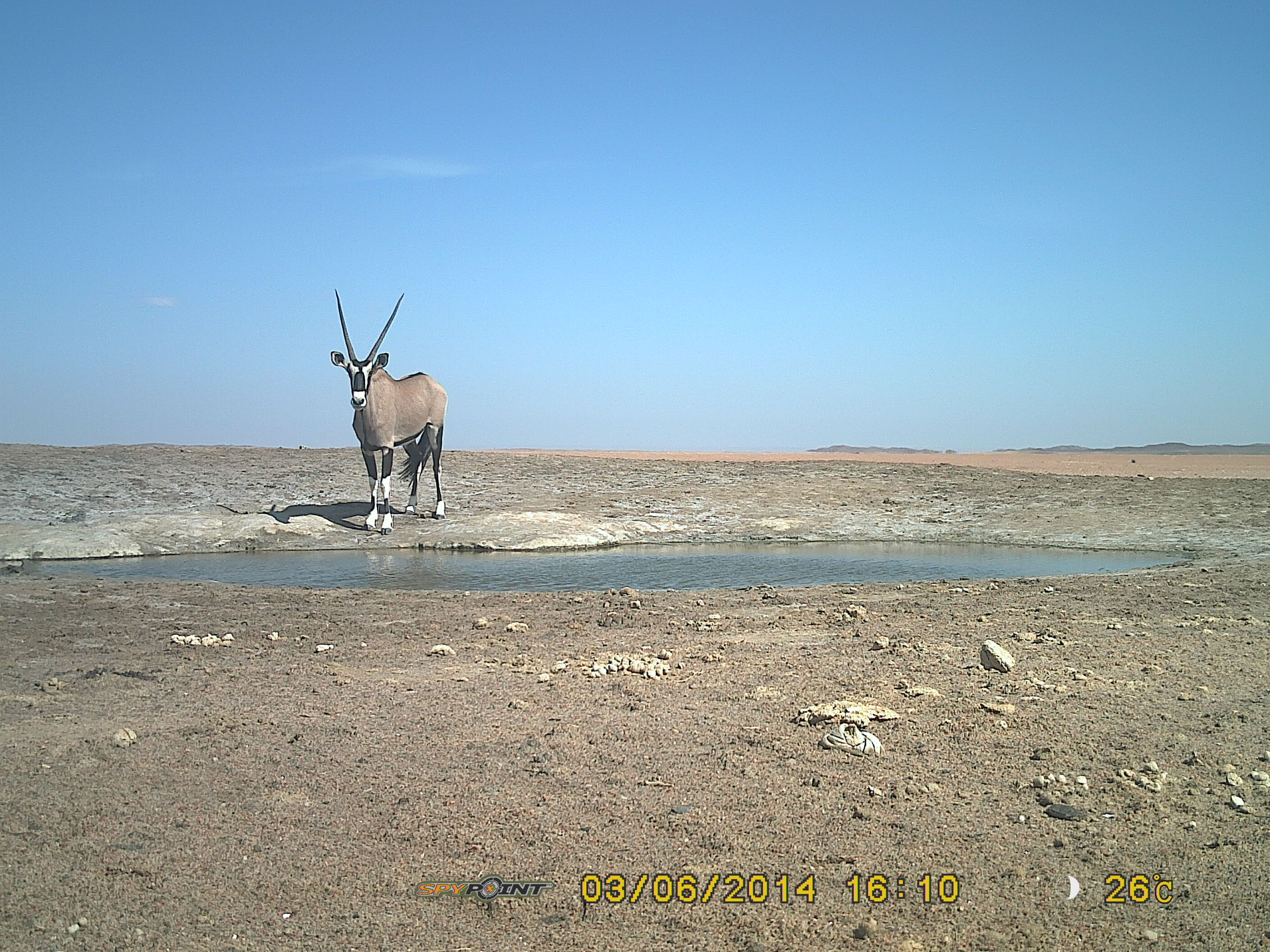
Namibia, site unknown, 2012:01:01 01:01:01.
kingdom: Animalia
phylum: Chordata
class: Mammalia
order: Artiodactyla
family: Bovidae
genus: Oryx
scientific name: Oryx gazella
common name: gemsbok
Oryx gazella (gemsbok).